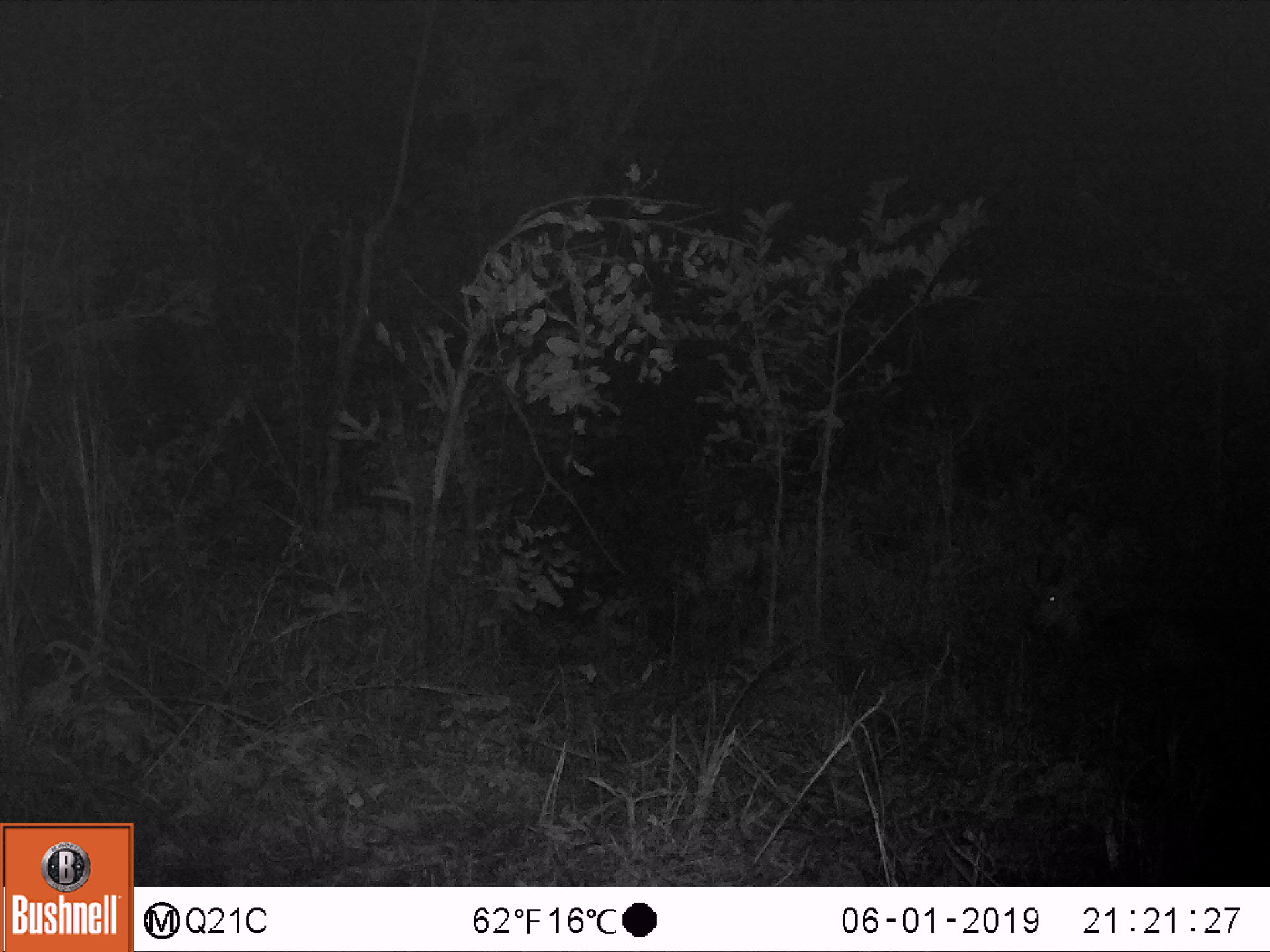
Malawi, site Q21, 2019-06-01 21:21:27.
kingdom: Animalia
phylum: Chordata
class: Mammalia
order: Artiodactyla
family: Bovidae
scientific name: Antilopinae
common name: small antelope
Small antelope (Antilopinae), count 1.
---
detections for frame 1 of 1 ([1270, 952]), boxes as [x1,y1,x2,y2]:
small antelope: [1007,549,1216,689]